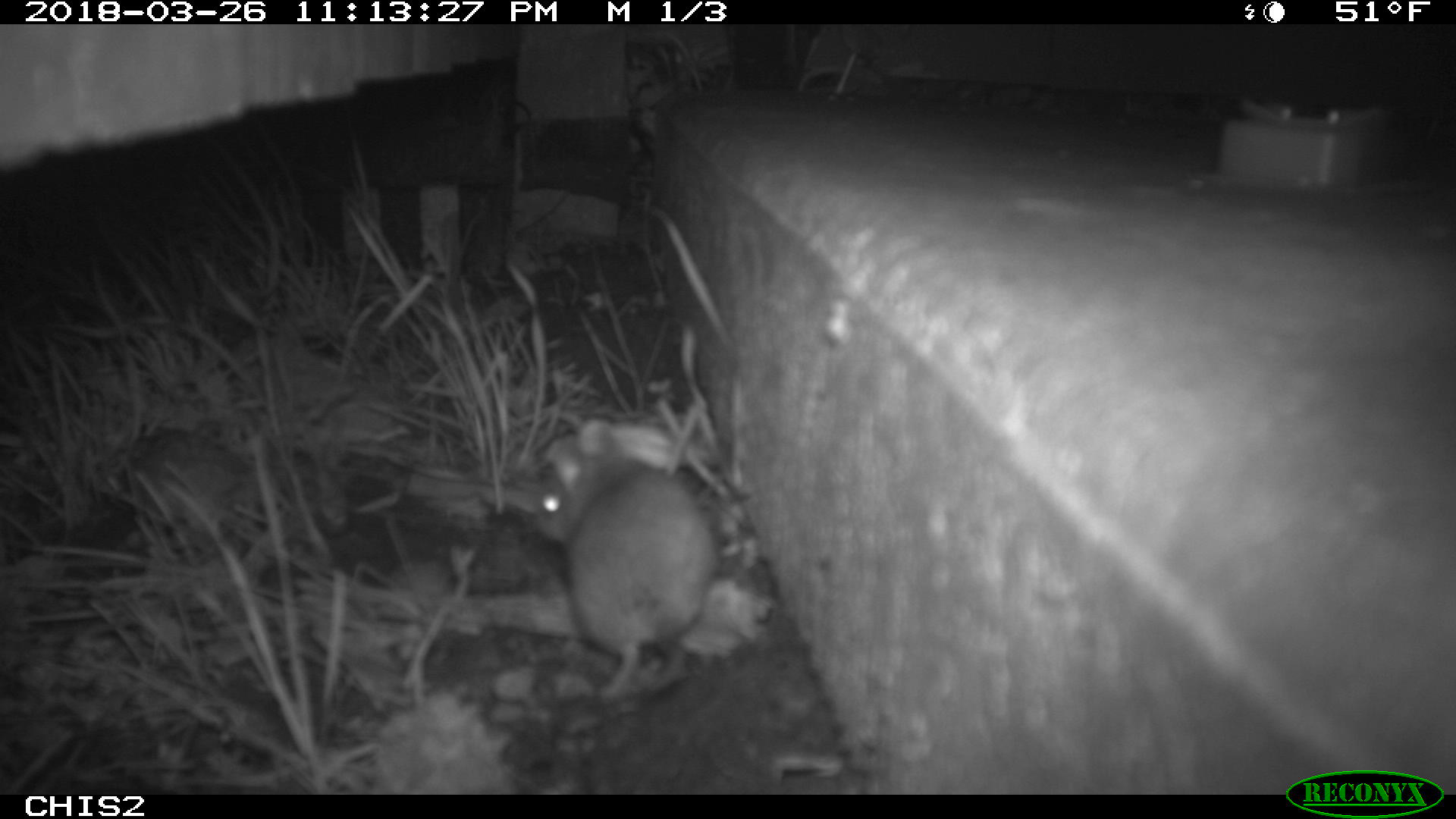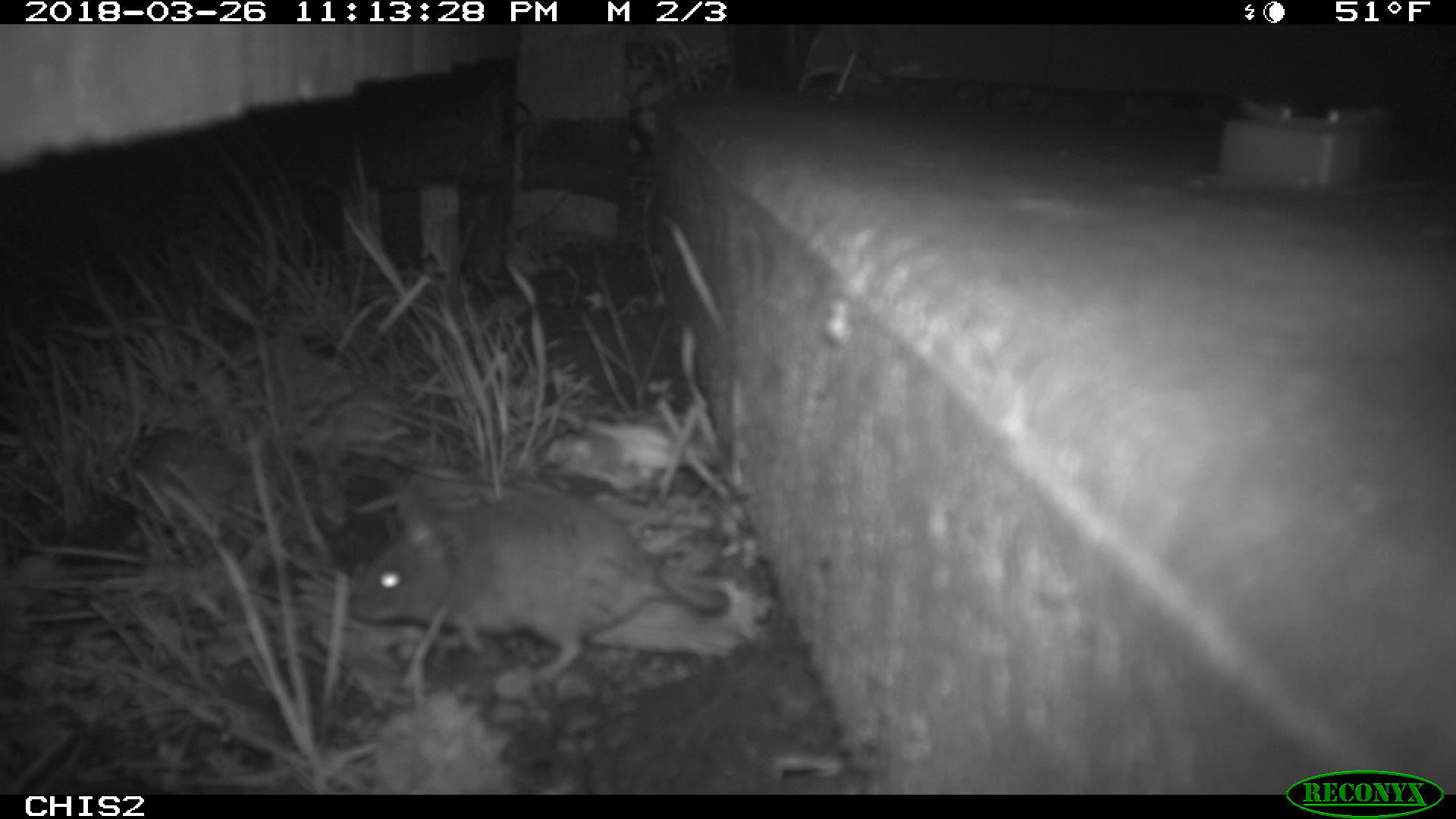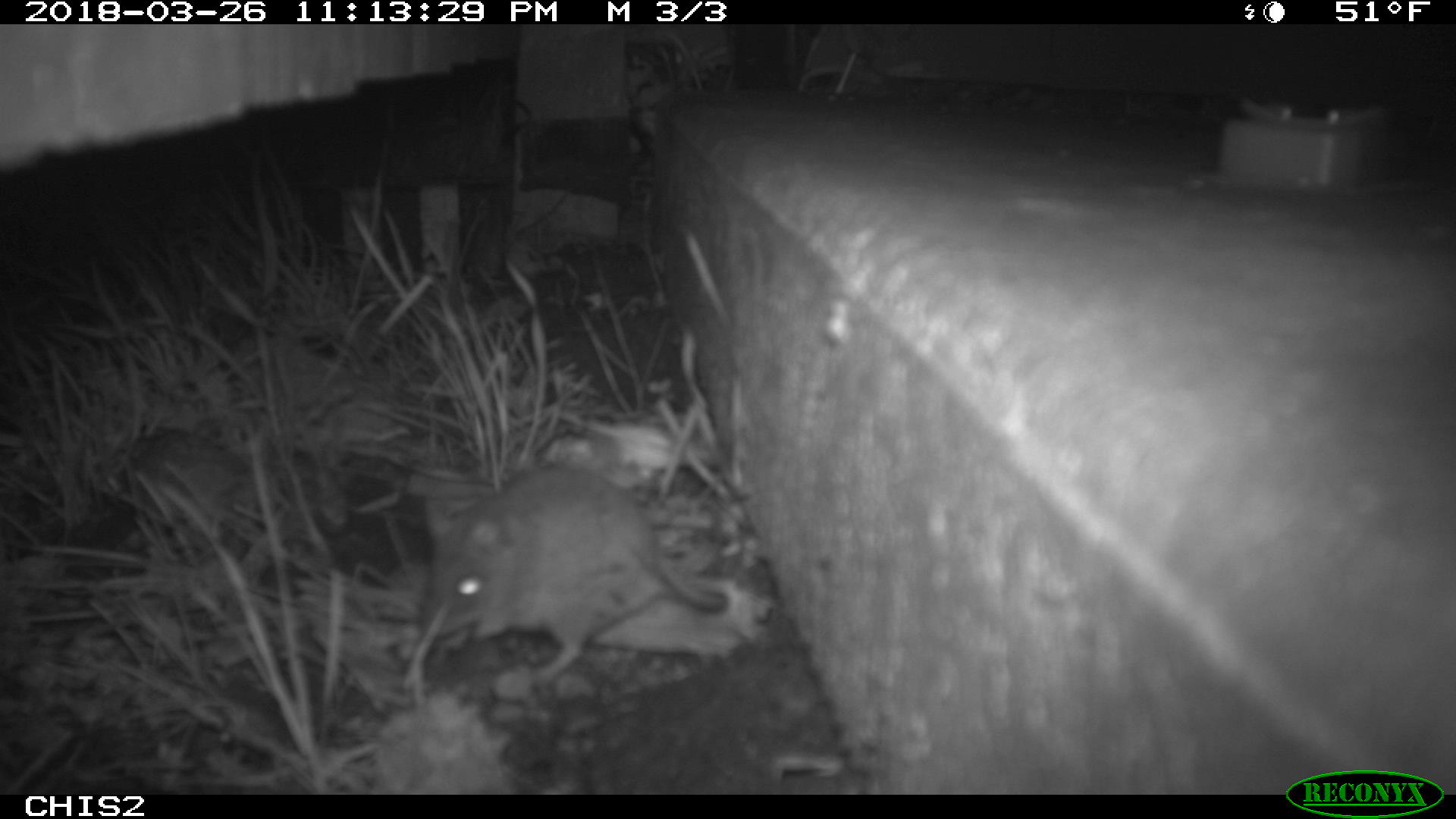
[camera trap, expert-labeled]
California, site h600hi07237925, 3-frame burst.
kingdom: Animalia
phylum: Chordata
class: Mammalia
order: Rodentia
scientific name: Rodentia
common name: rodent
Rodent (Rodentia).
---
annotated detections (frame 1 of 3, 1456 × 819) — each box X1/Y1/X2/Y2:
rodent: 529/419/717/698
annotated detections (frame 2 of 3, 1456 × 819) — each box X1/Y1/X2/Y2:
rodent: 348/488/730/704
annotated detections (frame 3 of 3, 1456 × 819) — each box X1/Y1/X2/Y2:
rodent: 419/462/728/694